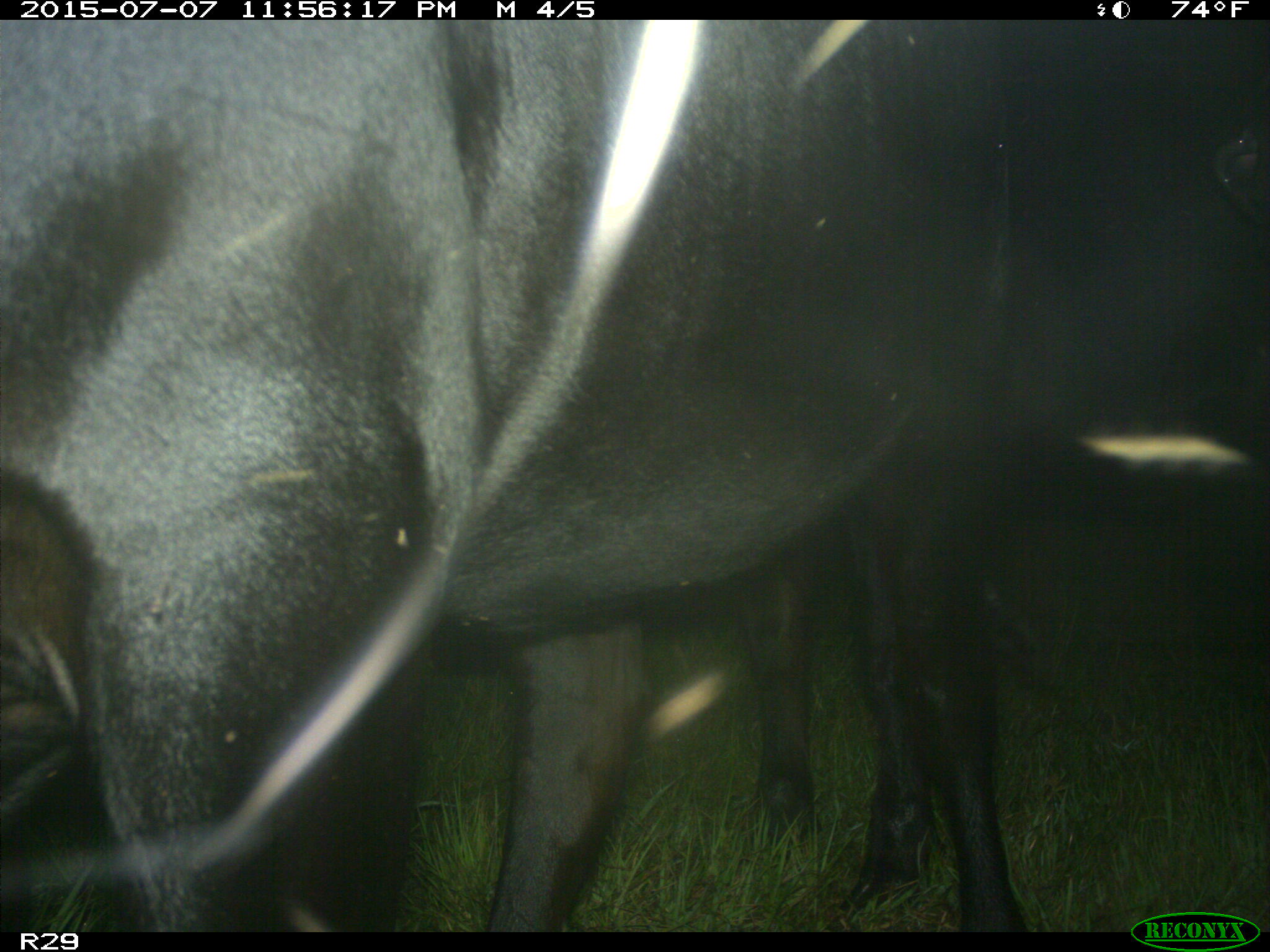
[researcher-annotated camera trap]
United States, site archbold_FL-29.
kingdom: Animalia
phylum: Chordata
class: Mammalia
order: Artiodactyla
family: Bovidae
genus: Bos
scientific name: Bos taurus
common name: domestic cow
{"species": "Bos taurus (domestic cow)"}